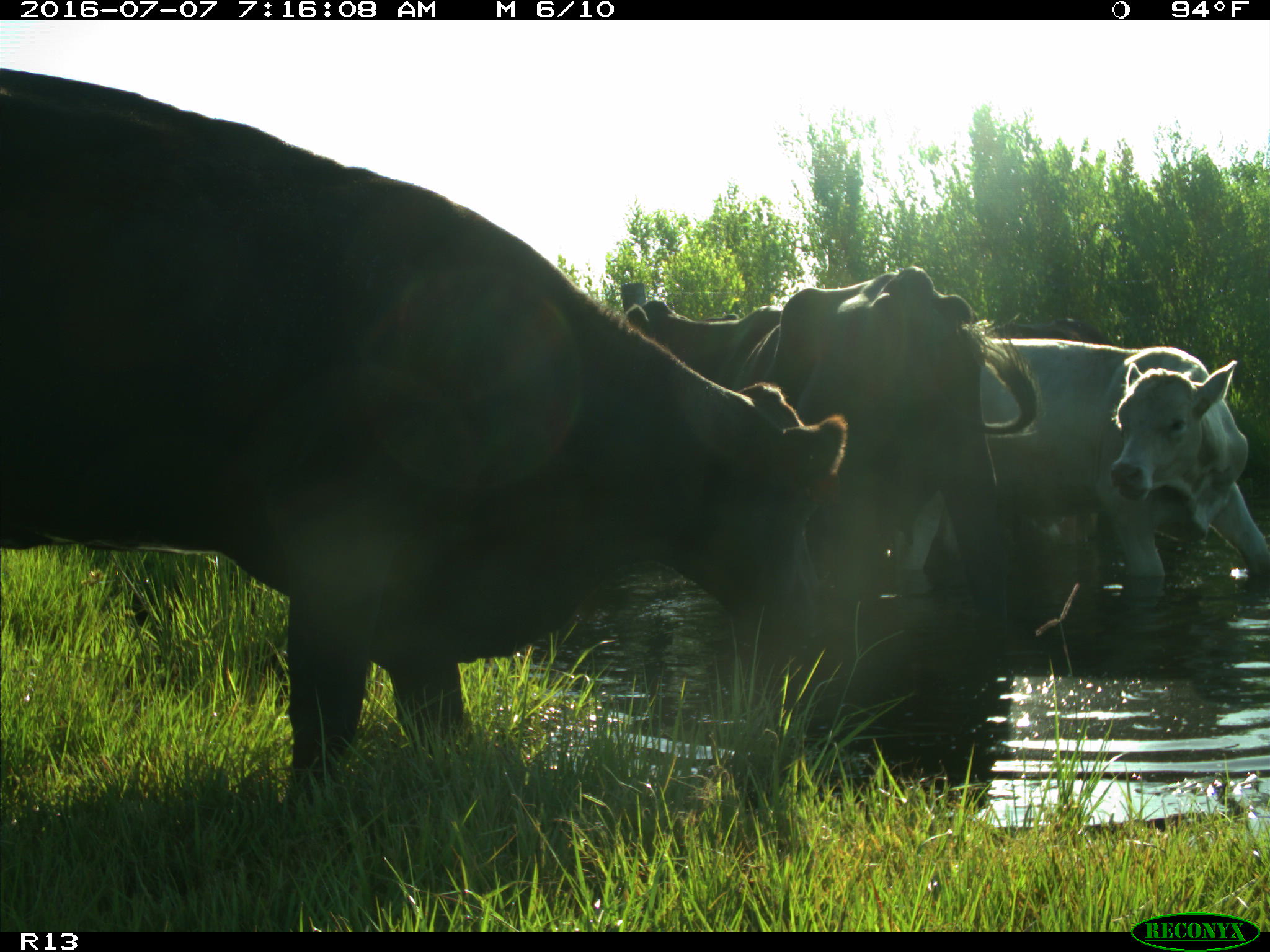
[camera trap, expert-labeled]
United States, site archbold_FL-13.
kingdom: Animalia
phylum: Chordata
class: Mammalia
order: Artiodactyla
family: Bovidae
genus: Bos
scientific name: Bos taurus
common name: domestic cow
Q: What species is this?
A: Bos taurus (domestic cow).